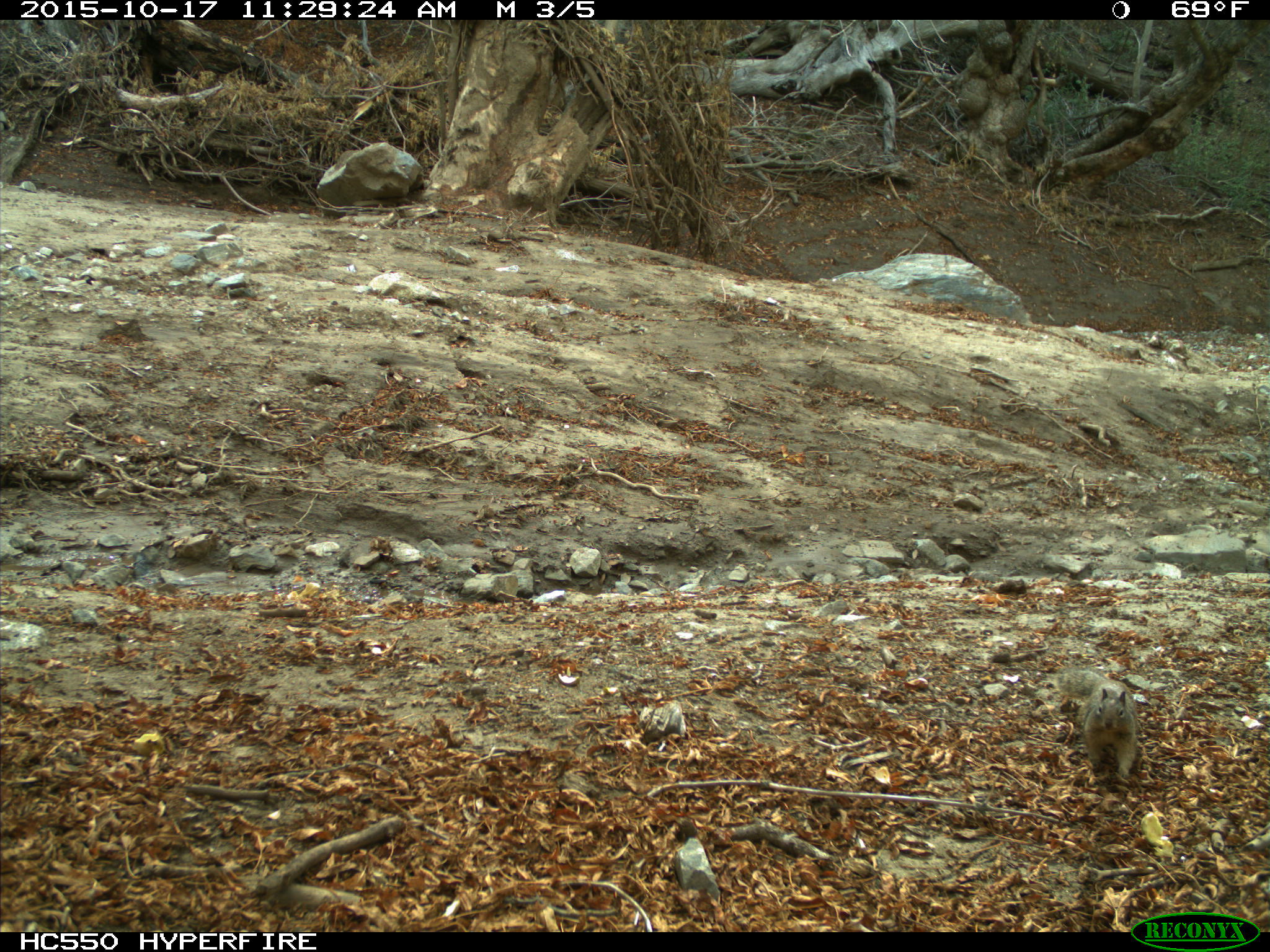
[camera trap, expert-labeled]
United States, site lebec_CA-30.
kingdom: Animalia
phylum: Chordata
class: Mammalia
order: Rodentia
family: Sciuridae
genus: Otospermophilus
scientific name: Otospermophilus beecheyi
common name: california ground squirrel